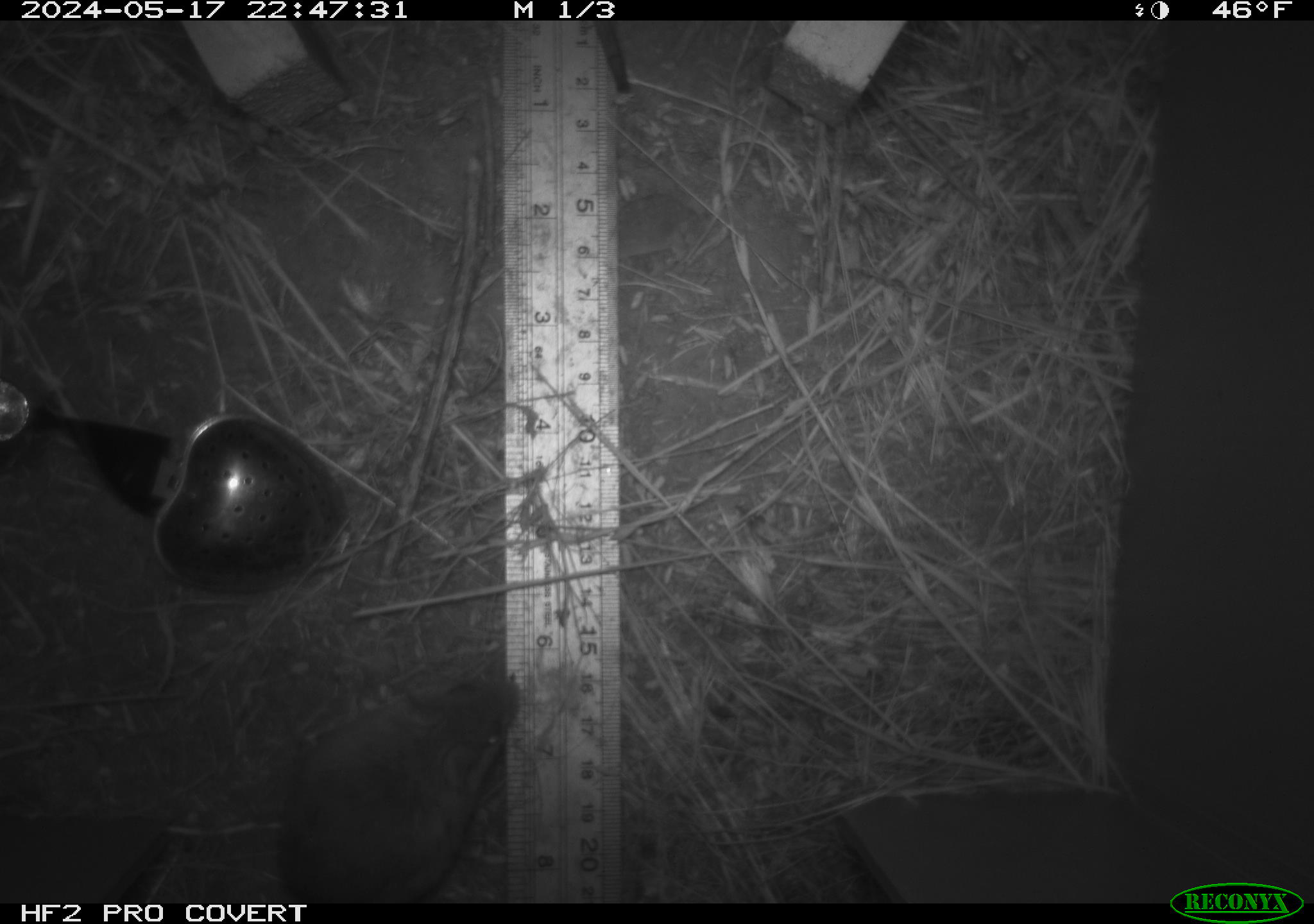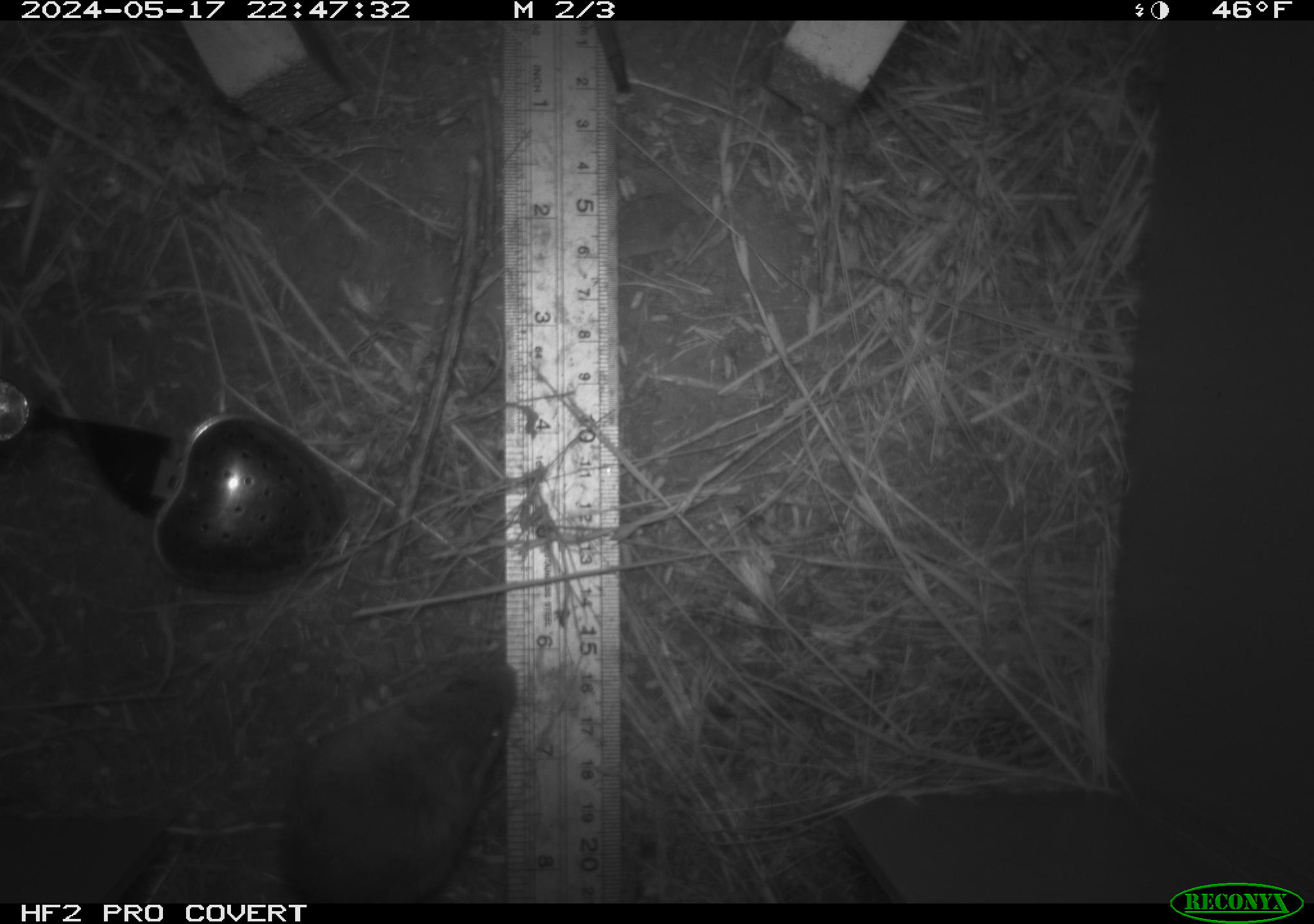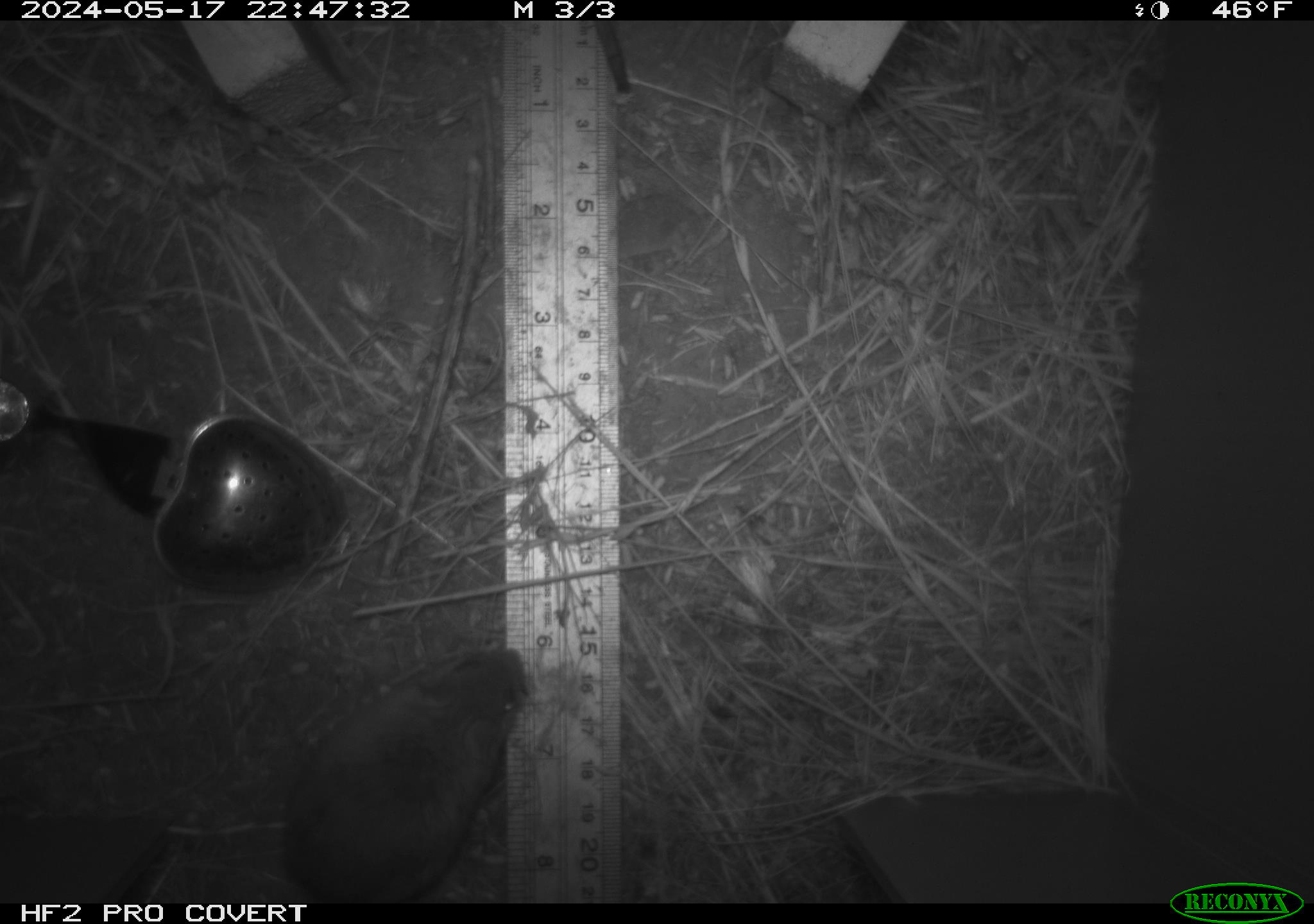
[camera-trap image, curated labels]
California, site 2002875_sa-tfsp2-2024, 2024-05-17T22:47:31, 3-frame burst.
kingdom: Animalia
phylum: Chordata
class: Mammalia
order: Rodentia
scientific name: Rodentia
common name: mouse species